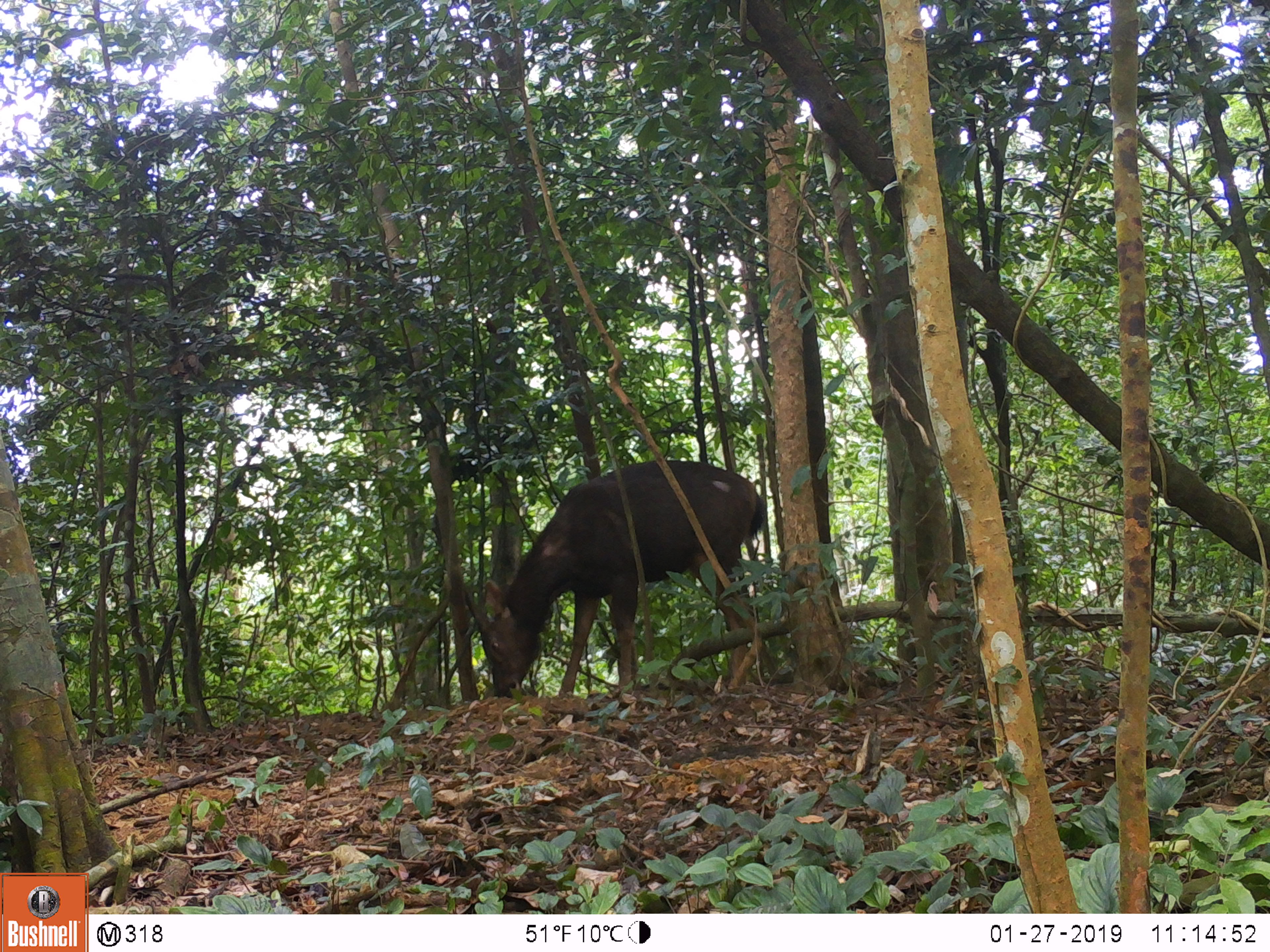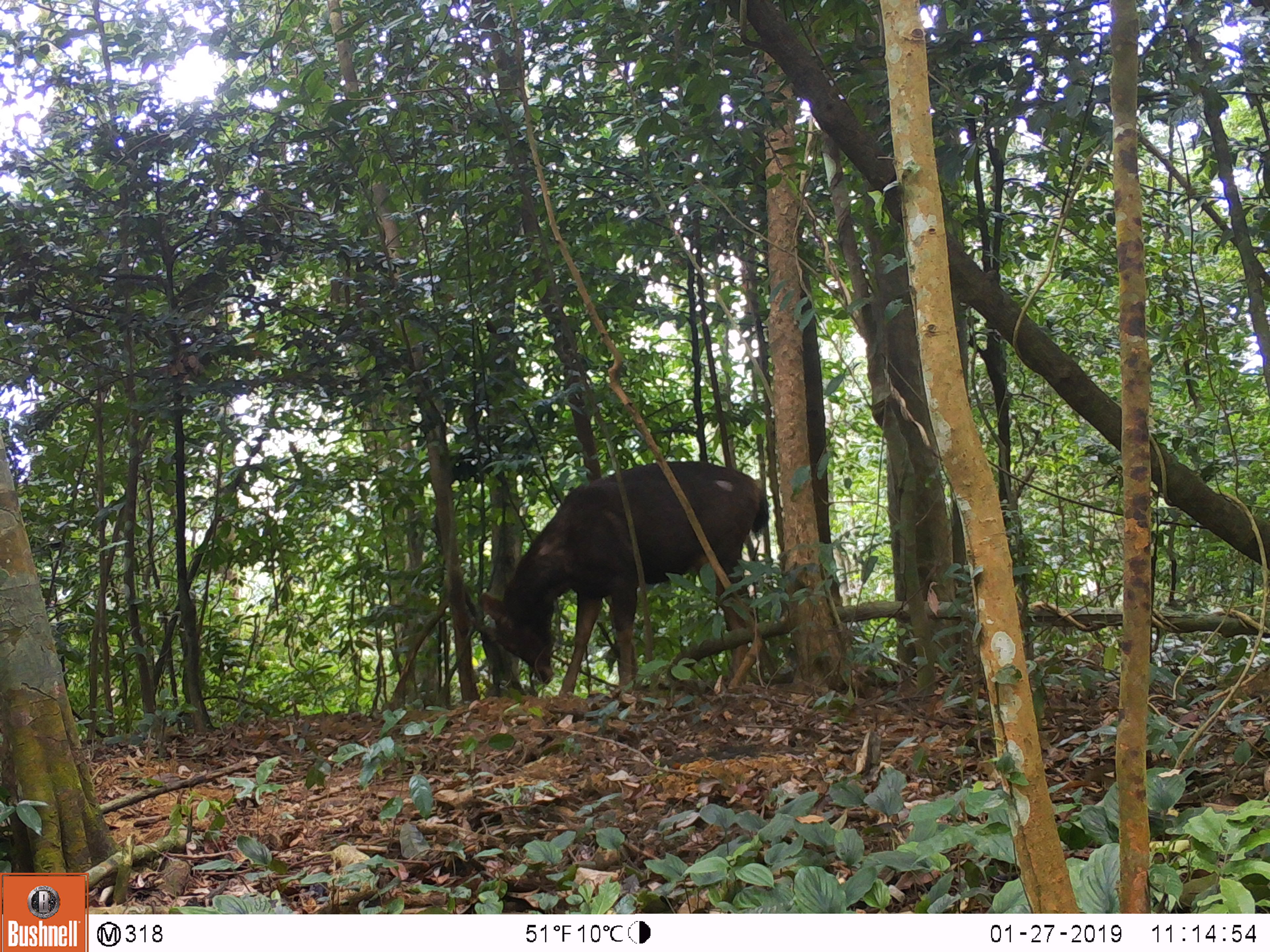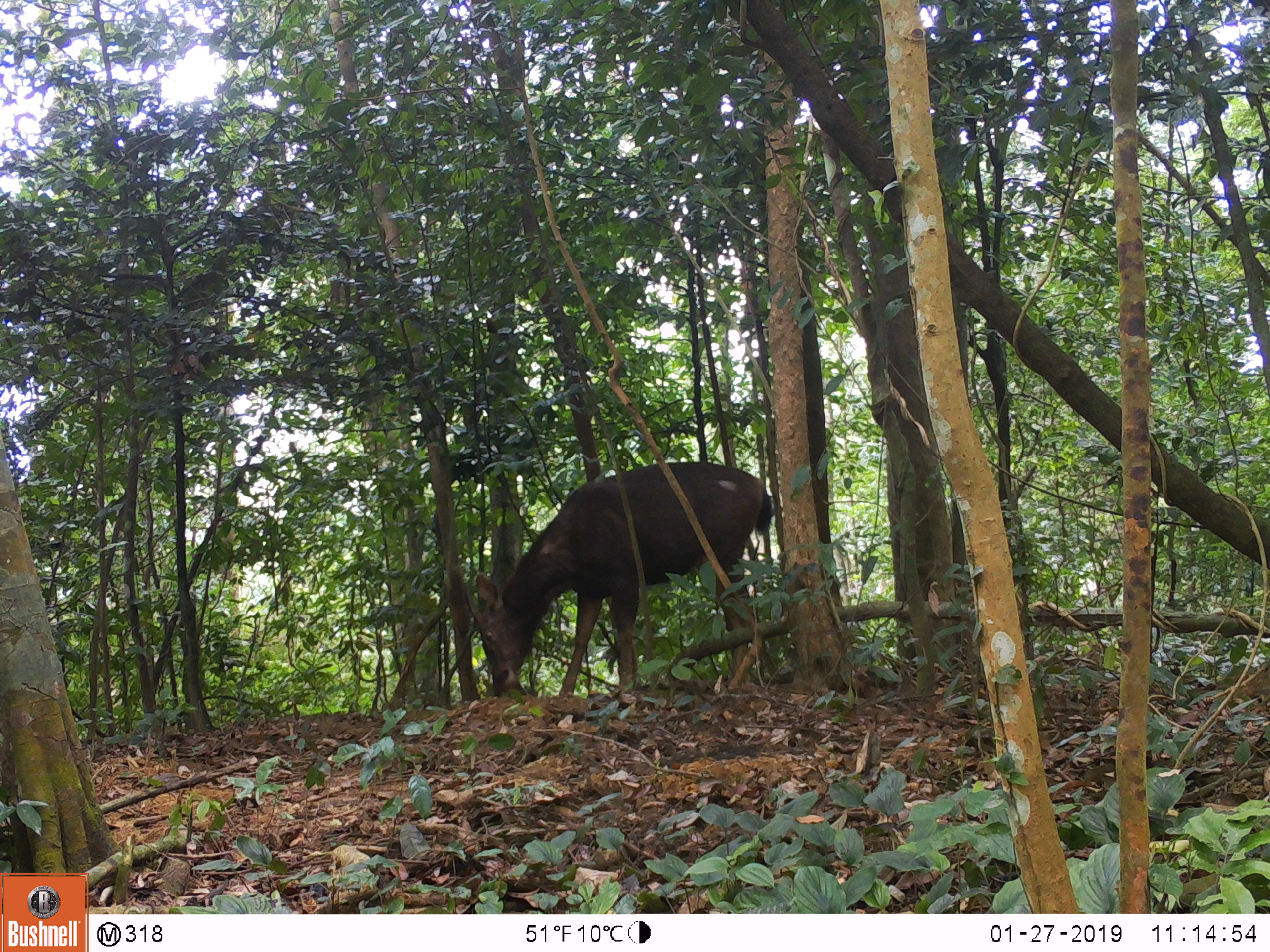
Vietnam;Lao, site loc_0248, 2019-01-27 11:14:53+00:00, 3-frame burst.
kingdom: Animalia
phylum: Chordata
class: Mammalia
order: Artiodactyla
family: Cervidae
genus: Rusa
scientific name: Rusa unicolor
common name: sambar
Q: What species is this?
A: Sambar (Rusa unicolor).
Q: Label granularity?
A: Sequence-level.